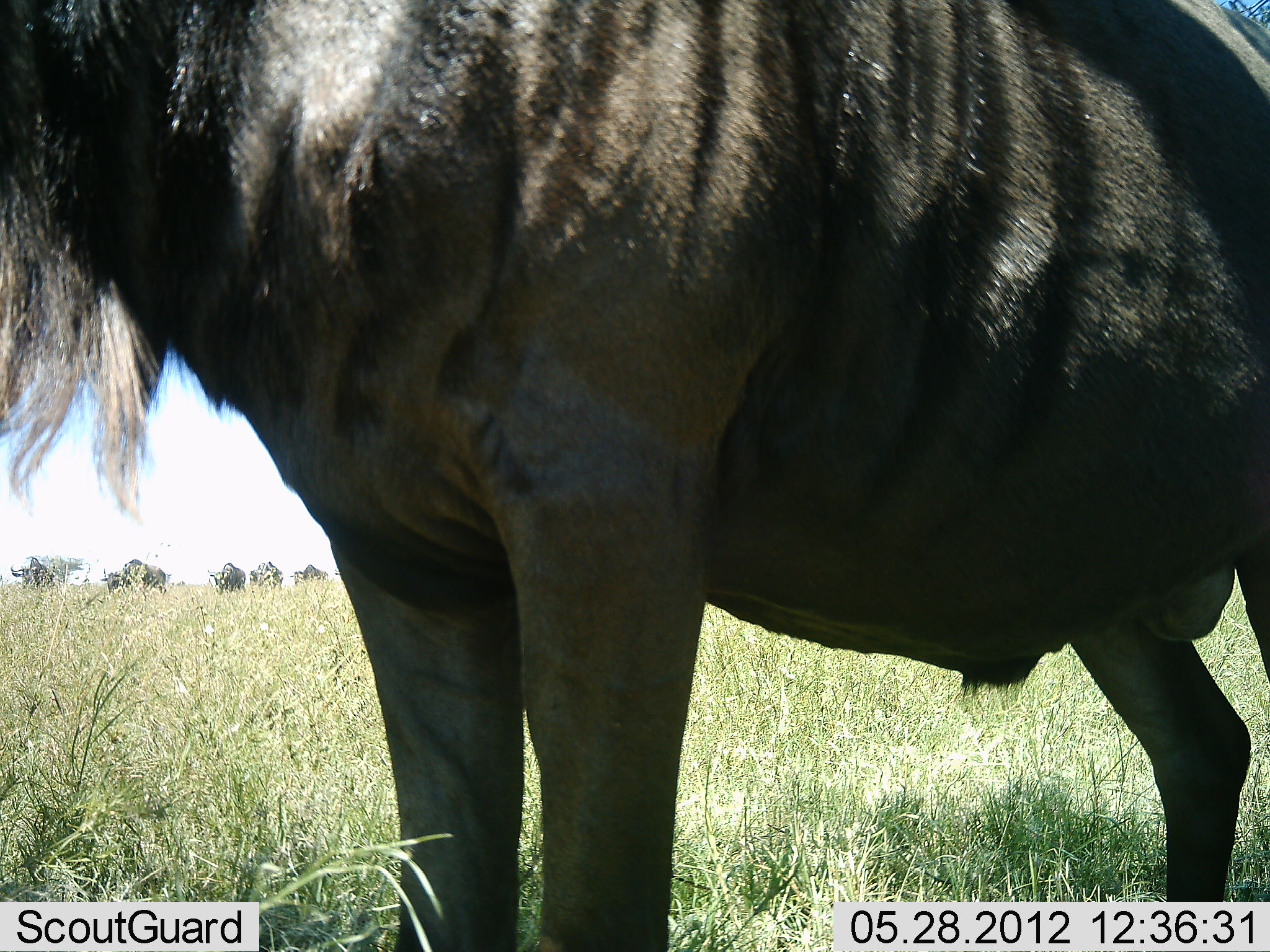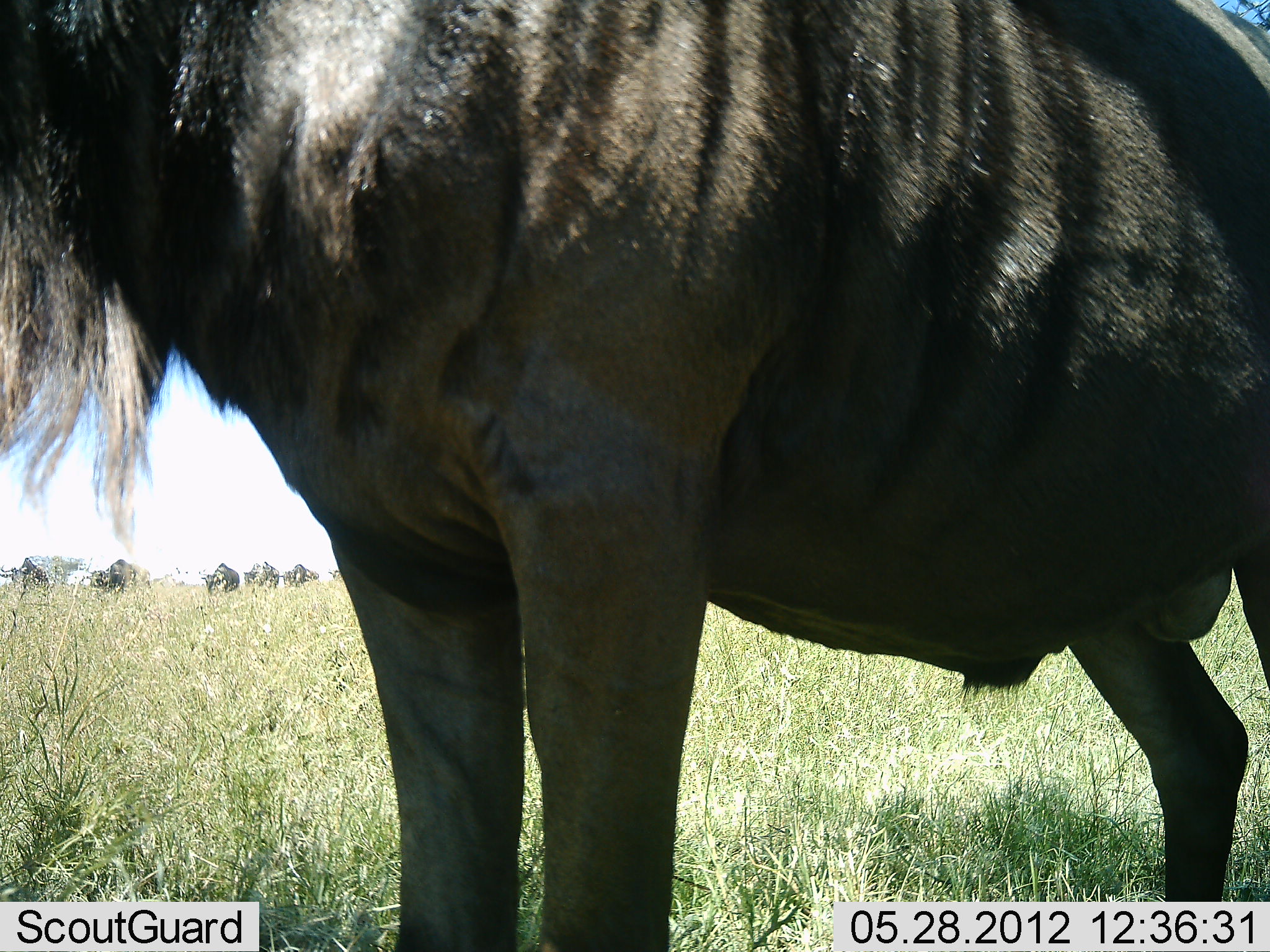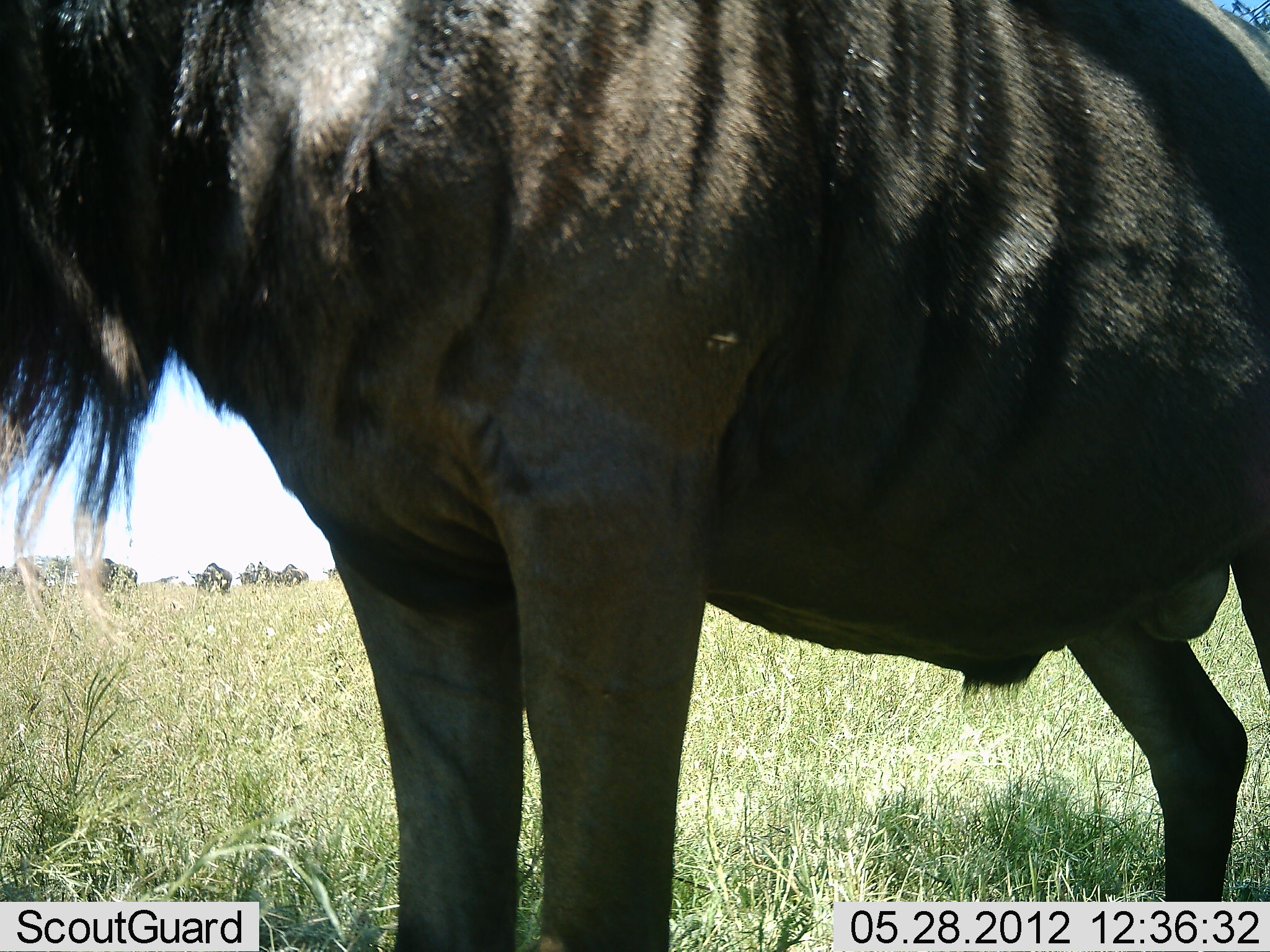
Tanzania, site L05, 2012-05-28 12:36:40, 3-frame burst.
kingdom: Animalia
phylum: Chordata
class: Mammalia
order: Artiodactyla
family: Bovidae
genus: Connochaetes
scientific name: Connochaetes taurinus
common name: blue wildebeest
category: wildebeest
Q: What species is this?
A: Wildebeest (blue wildebeest) (Connochaetes taurinus).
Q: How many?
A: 2.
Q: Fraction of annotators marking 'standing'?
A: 100%.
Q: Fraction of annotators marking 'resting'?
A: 0%.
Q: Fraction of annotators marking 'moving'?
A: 20%.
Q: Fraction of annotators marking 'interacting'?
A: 0%.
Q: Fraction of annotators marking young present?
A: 0%.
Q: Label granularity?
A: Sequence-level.